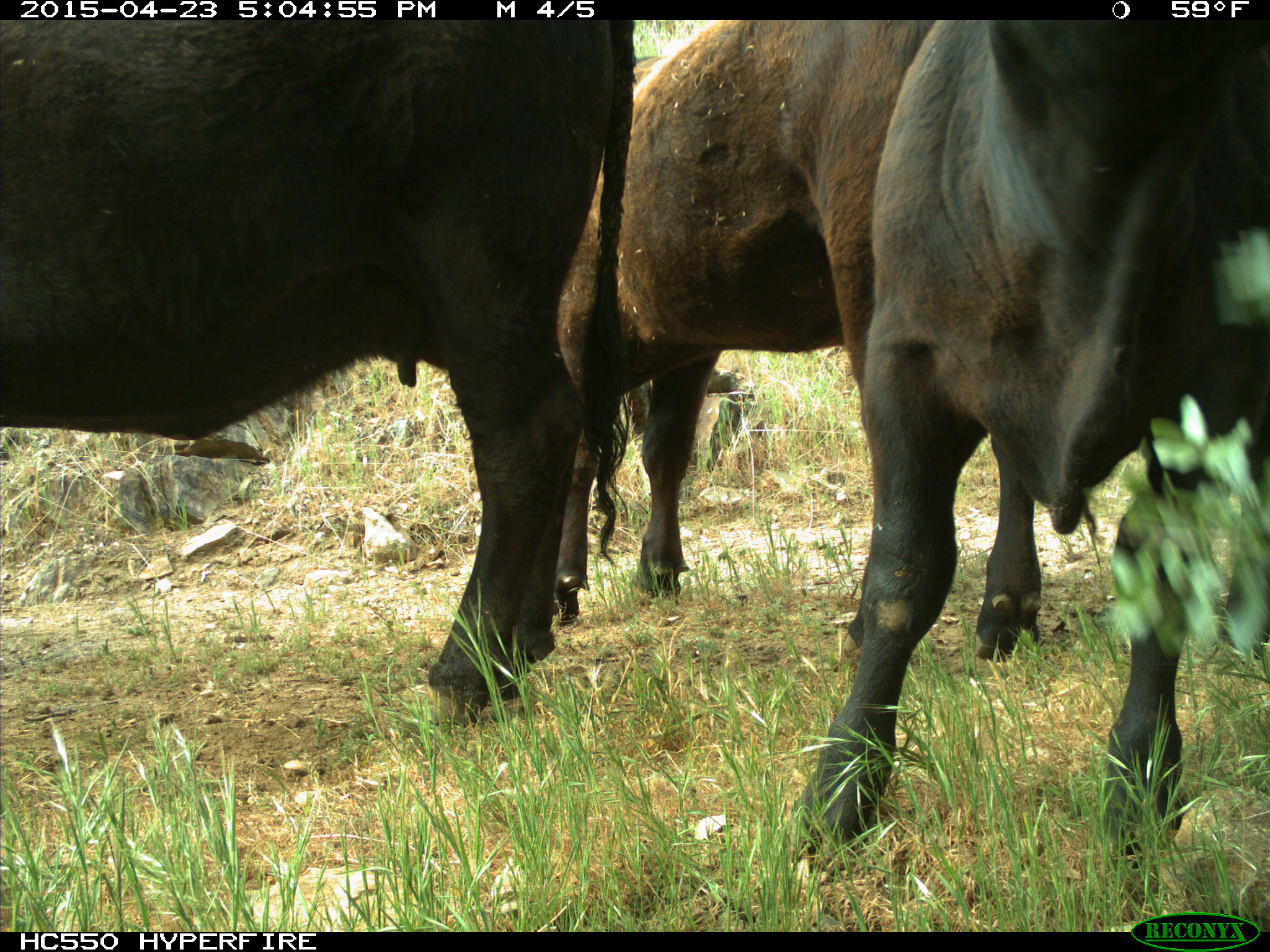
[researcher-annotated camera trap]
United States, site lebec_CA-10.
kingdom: Animalia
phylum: Chordata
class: Mammalia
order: Artiodactyla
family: Bovidae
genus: Bos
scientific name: Bos taurus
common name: domestic cow